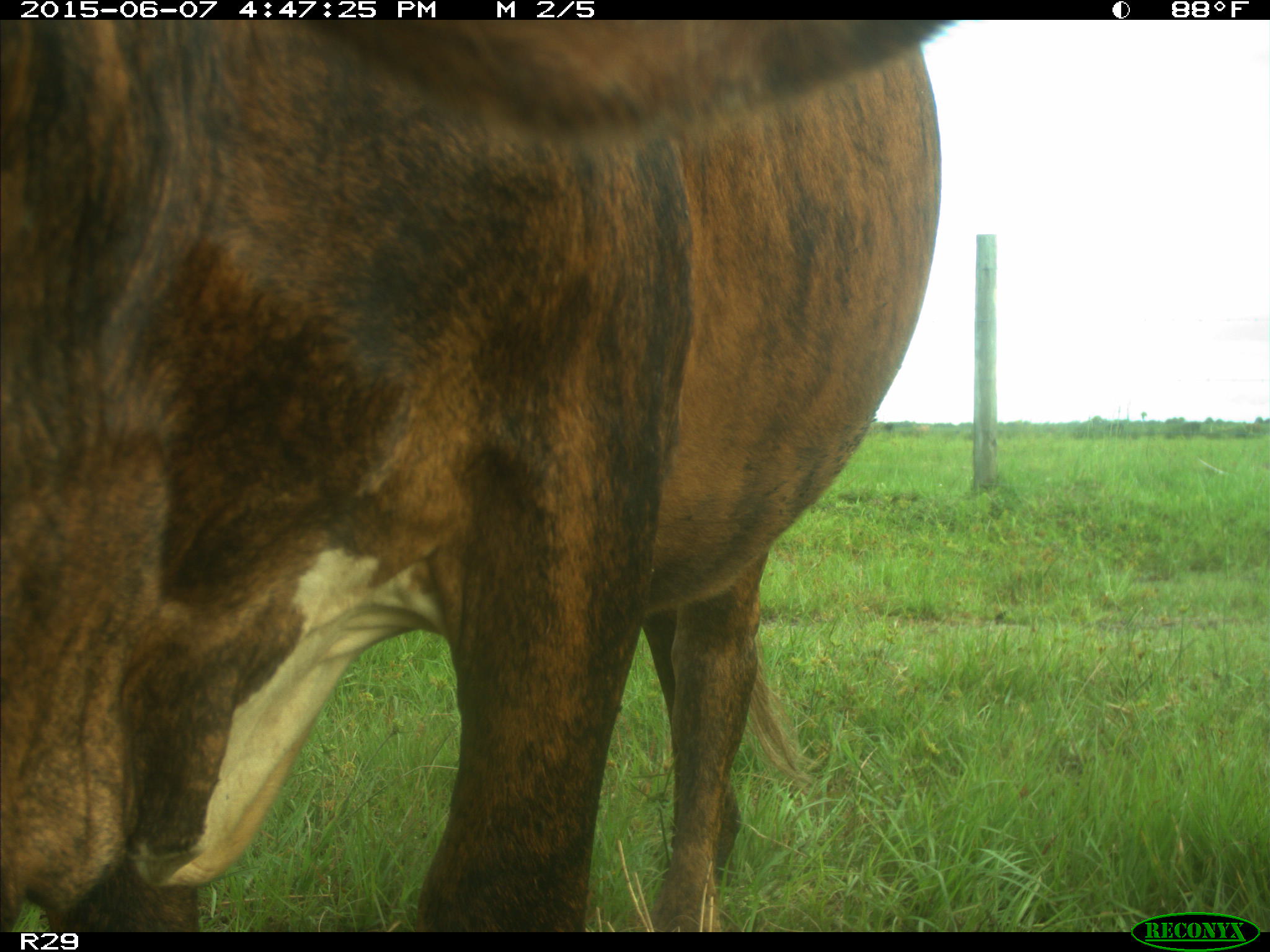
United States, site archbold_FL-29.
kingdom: Animalia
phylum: Chordata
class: Mammalia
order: Artiodactyla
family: Bovidae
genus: Bos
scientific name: Bos taurus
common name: domestic cow